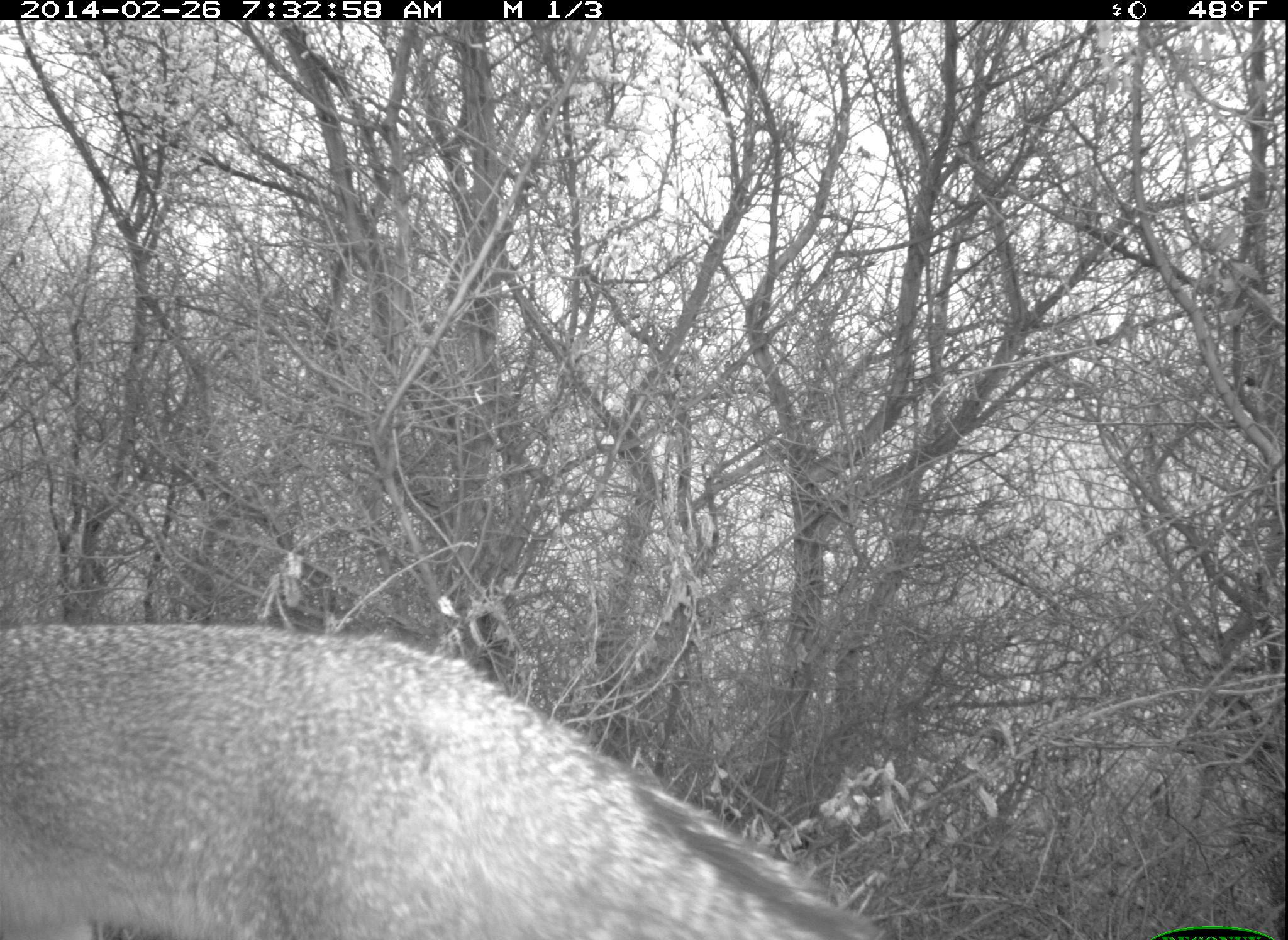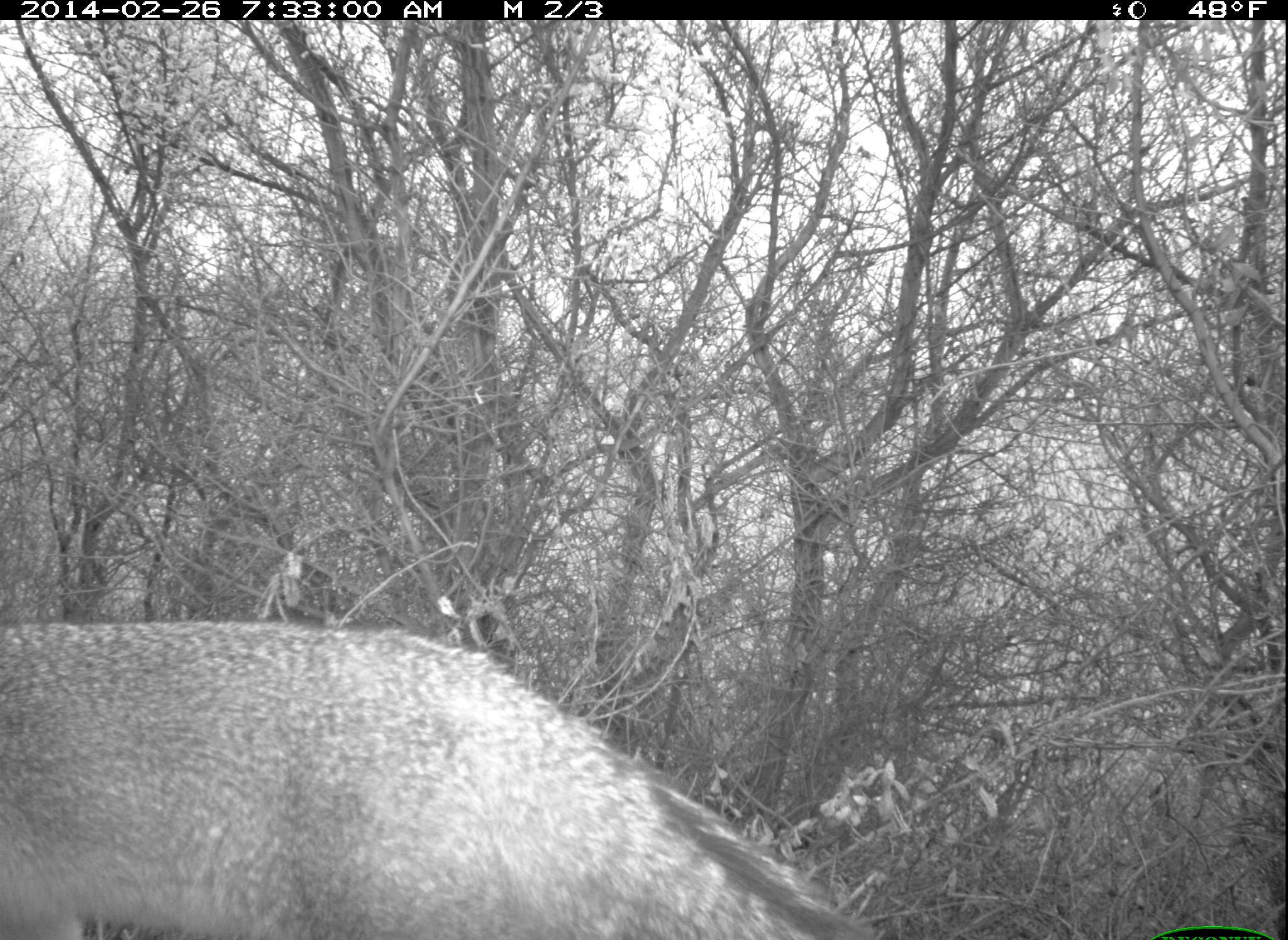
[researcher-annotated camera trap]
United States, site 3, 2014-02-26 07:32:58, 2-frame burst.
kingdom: Animalia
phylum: Chordata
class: Mammalia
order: Carnivora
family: Canidae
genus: Urocyon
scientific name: Urocyon cinereoargenteus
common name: gray fox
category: fox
Fox (gray fox) (Urocyon cinereoargenteus).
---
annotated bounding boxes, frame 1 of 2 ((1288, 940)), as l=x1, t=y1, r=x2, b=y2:
fox: l=0, t=624, r=901, b=938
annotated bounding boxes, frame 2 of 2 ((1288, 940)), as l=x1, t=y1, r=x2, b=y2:
fox: l=0, t=617, r=888, b=940